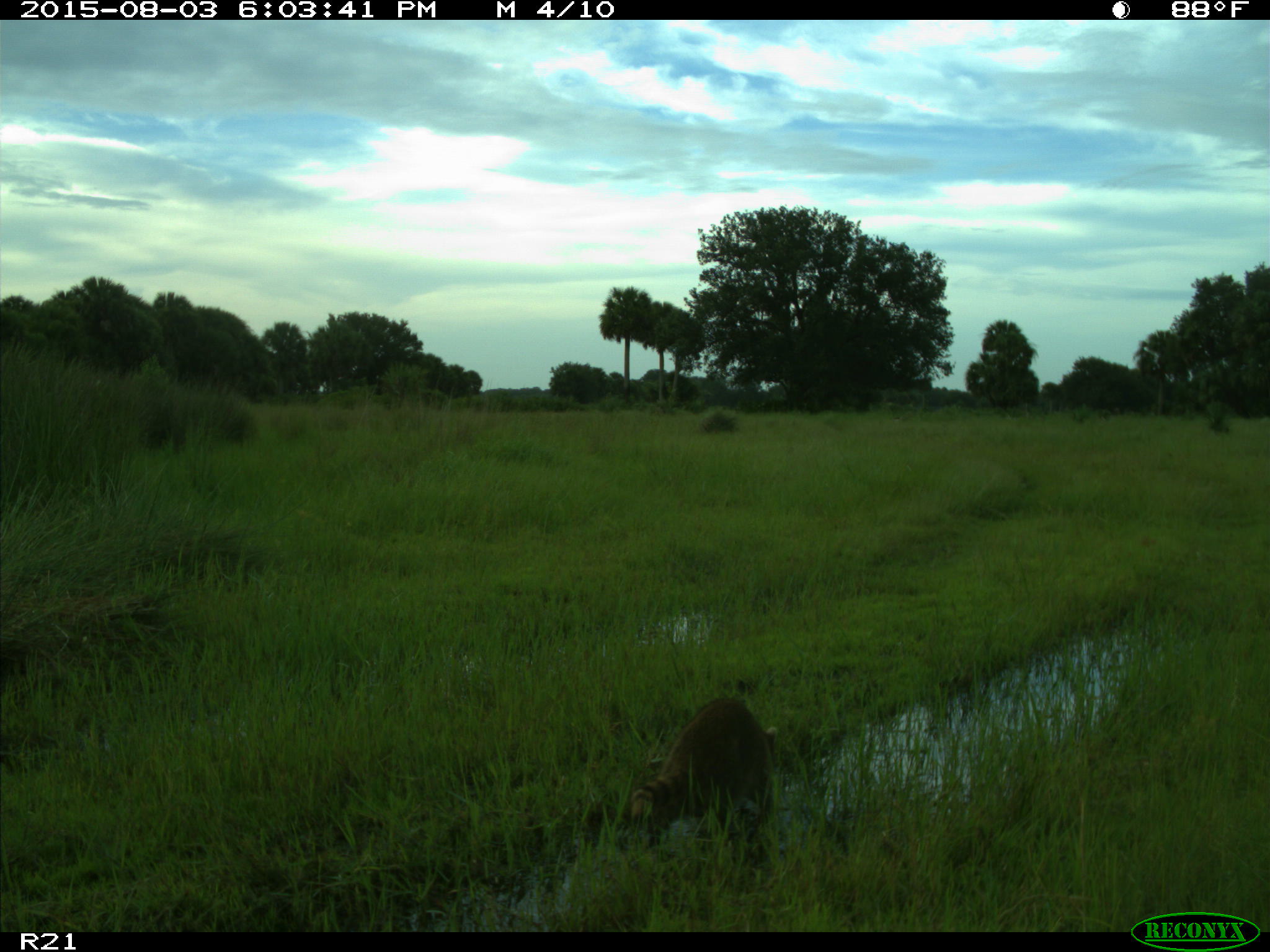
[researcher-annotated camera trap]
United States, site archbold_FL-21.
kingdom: Animalia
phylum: Chordata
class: Mammalia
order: Carnivora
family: Procyonidae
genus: Procyon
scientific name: Procyon lotor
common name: common raccoon